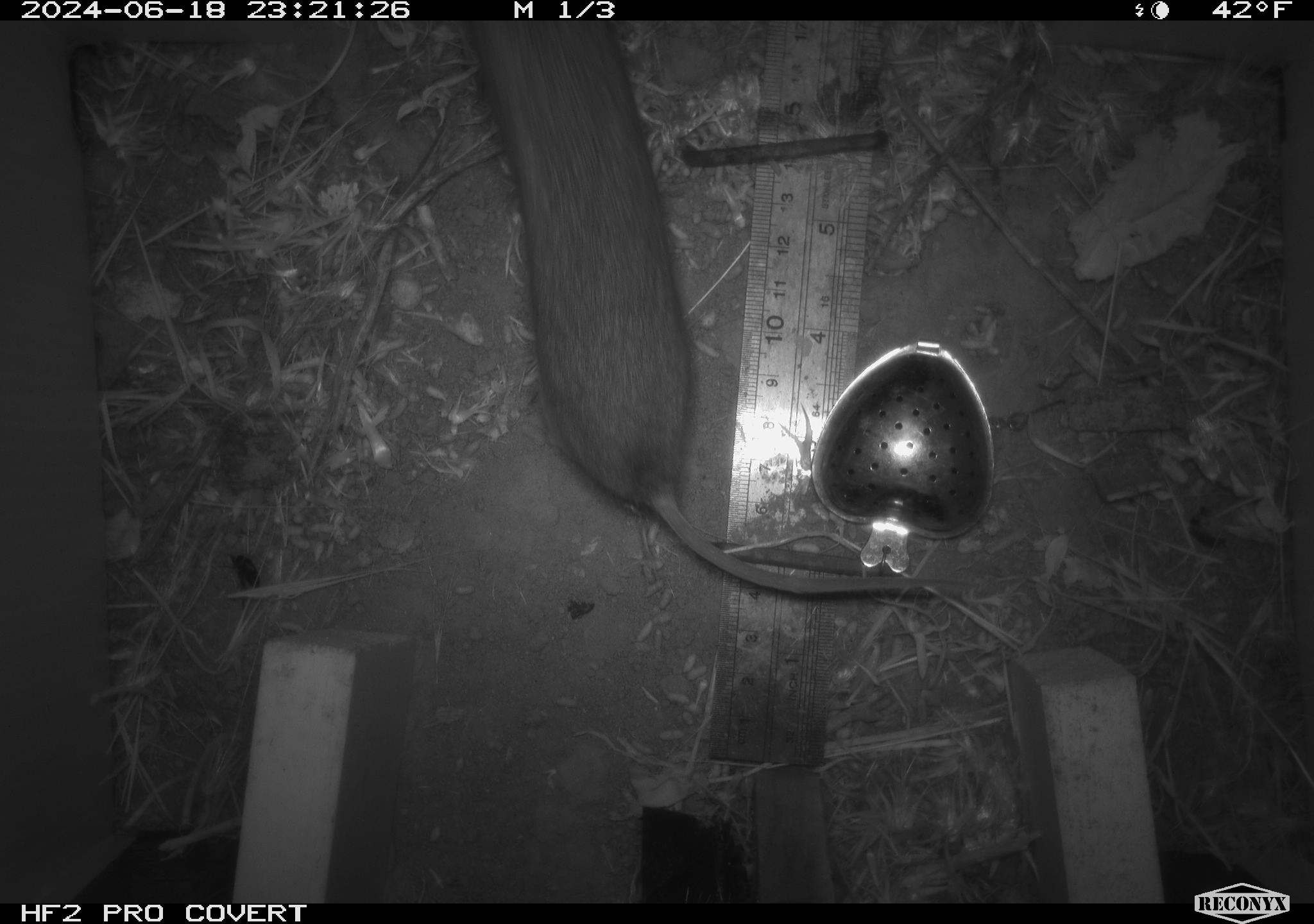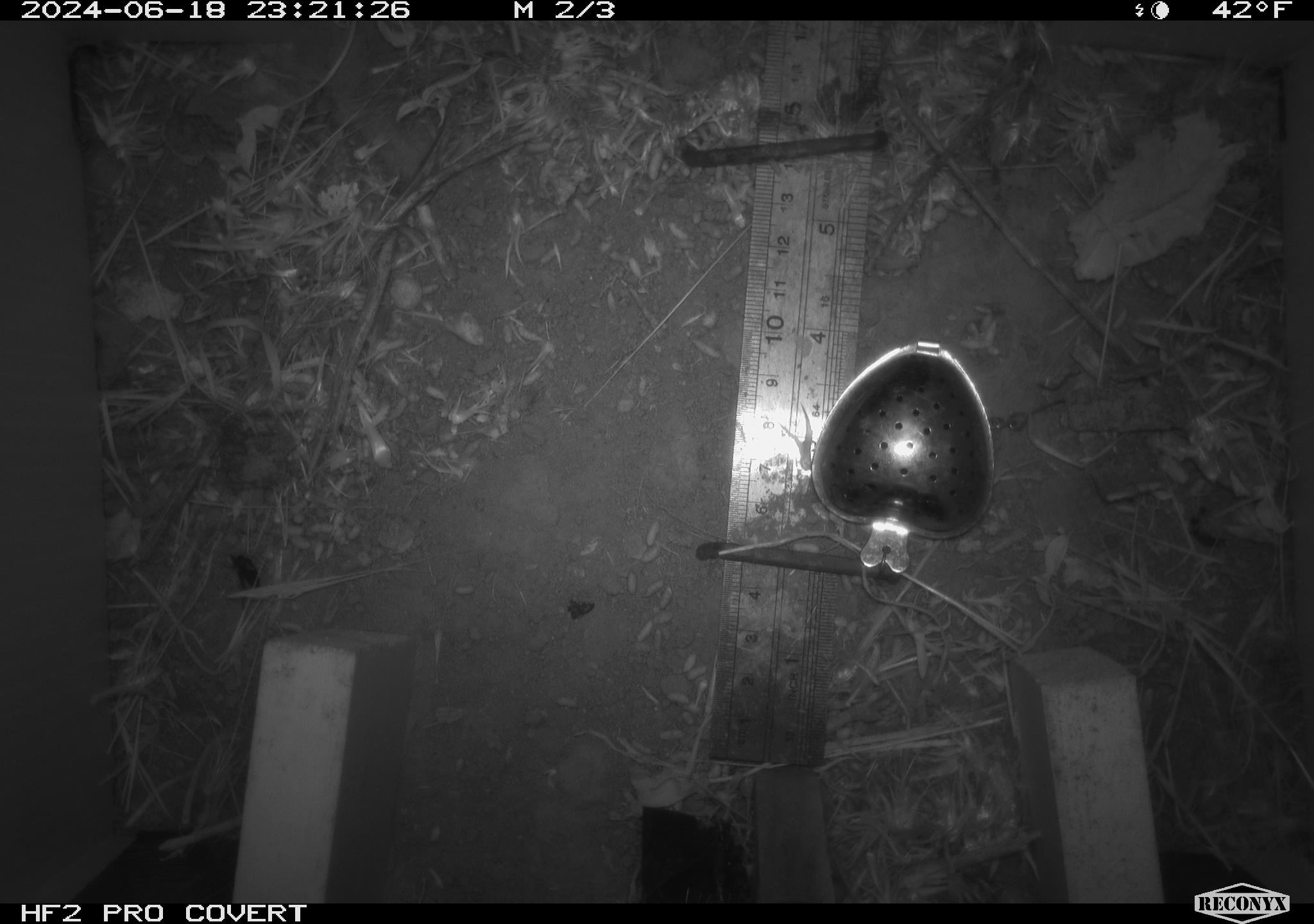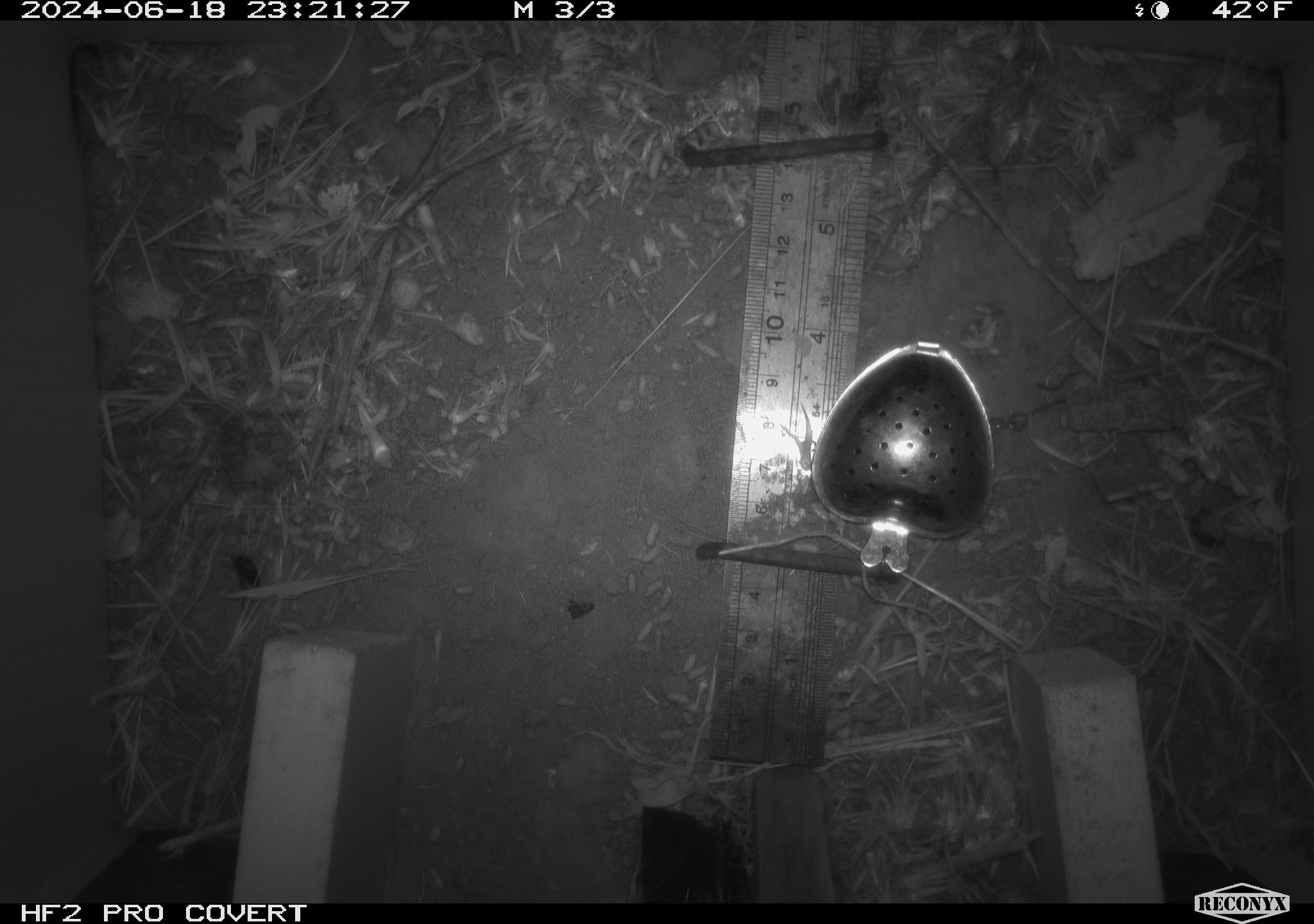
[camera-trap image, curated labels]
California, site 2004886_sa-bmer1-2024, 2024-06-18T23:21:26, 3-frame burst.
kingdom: Animalia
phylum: Chordata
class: Mammalia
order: Rodentia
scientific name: Rodentia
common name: mouse species